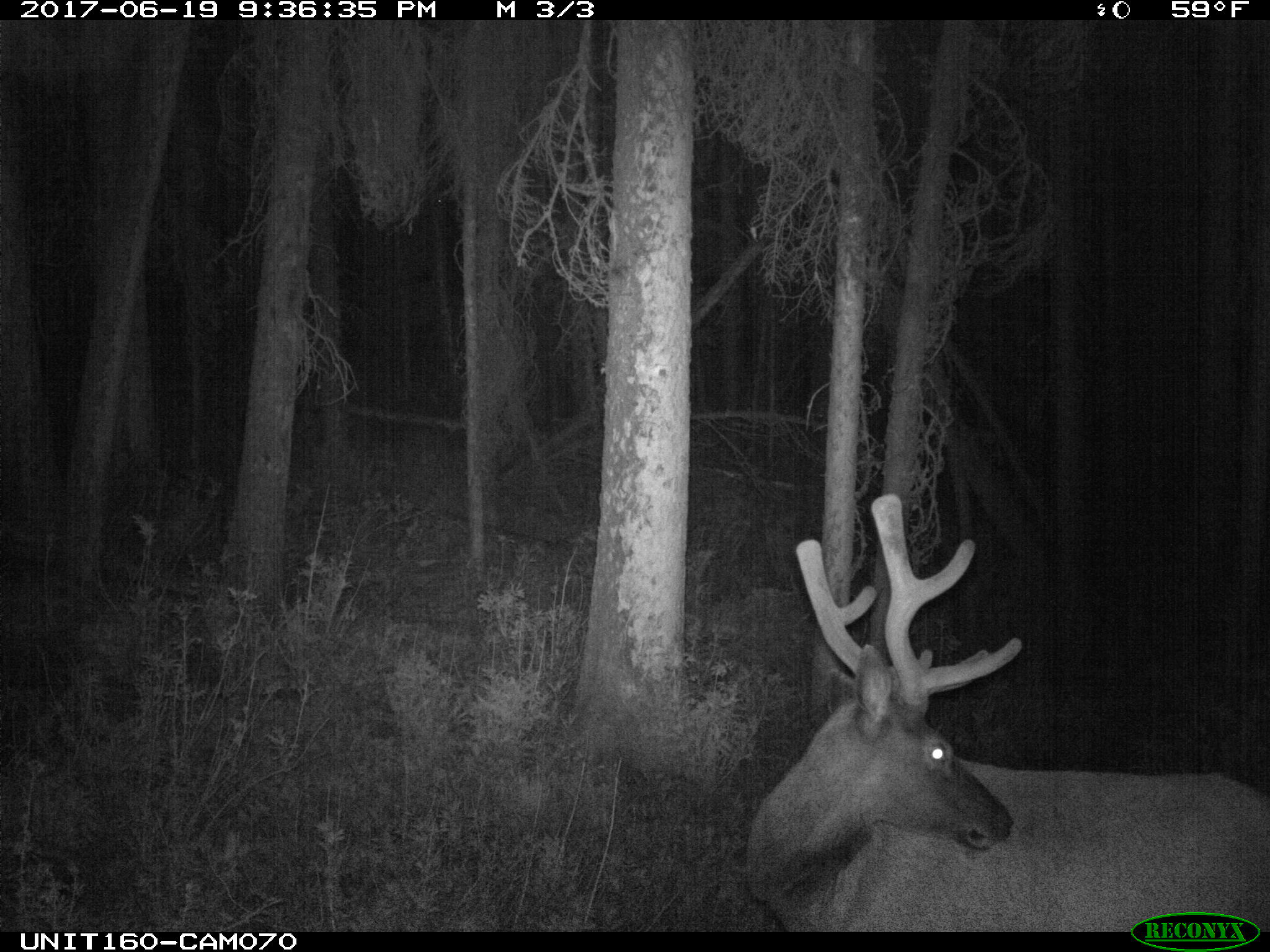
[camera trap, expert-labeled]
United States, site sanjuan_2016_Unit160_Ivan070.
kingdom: Animalia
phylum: Chordata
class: Mammalia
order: Artiodactyla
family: Cervidae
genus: Cervus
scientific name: Cervus elaphus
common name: red deer